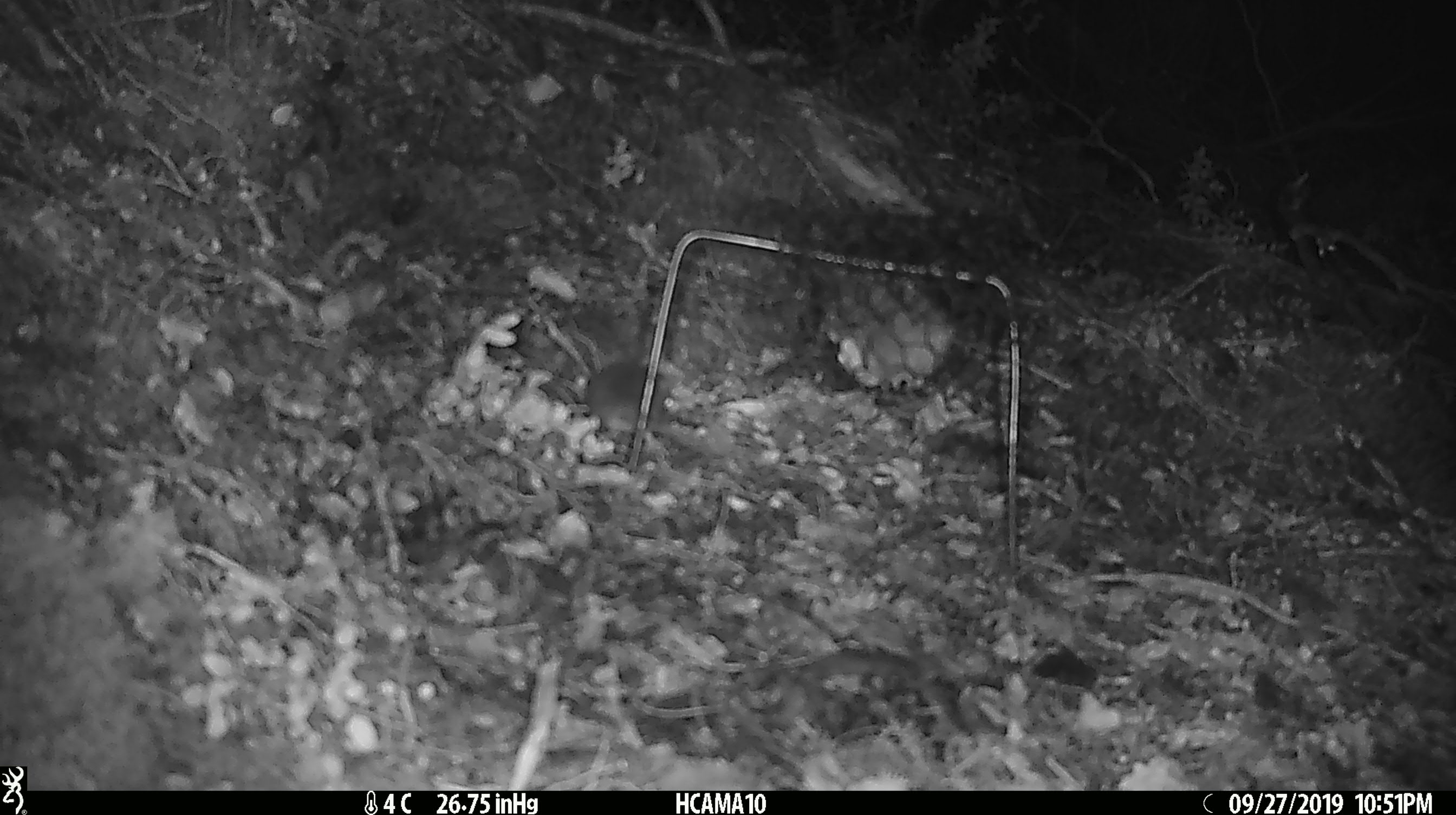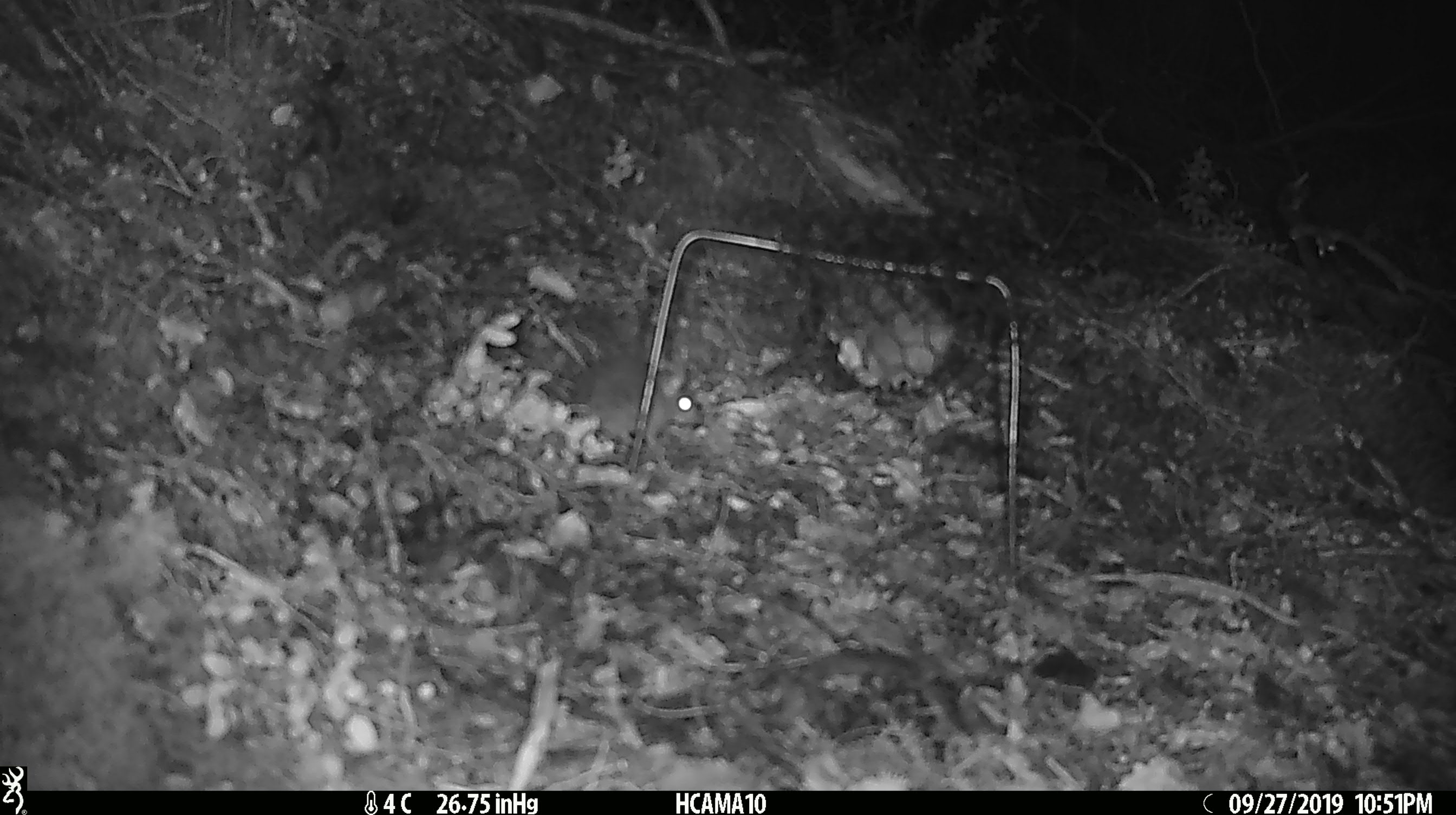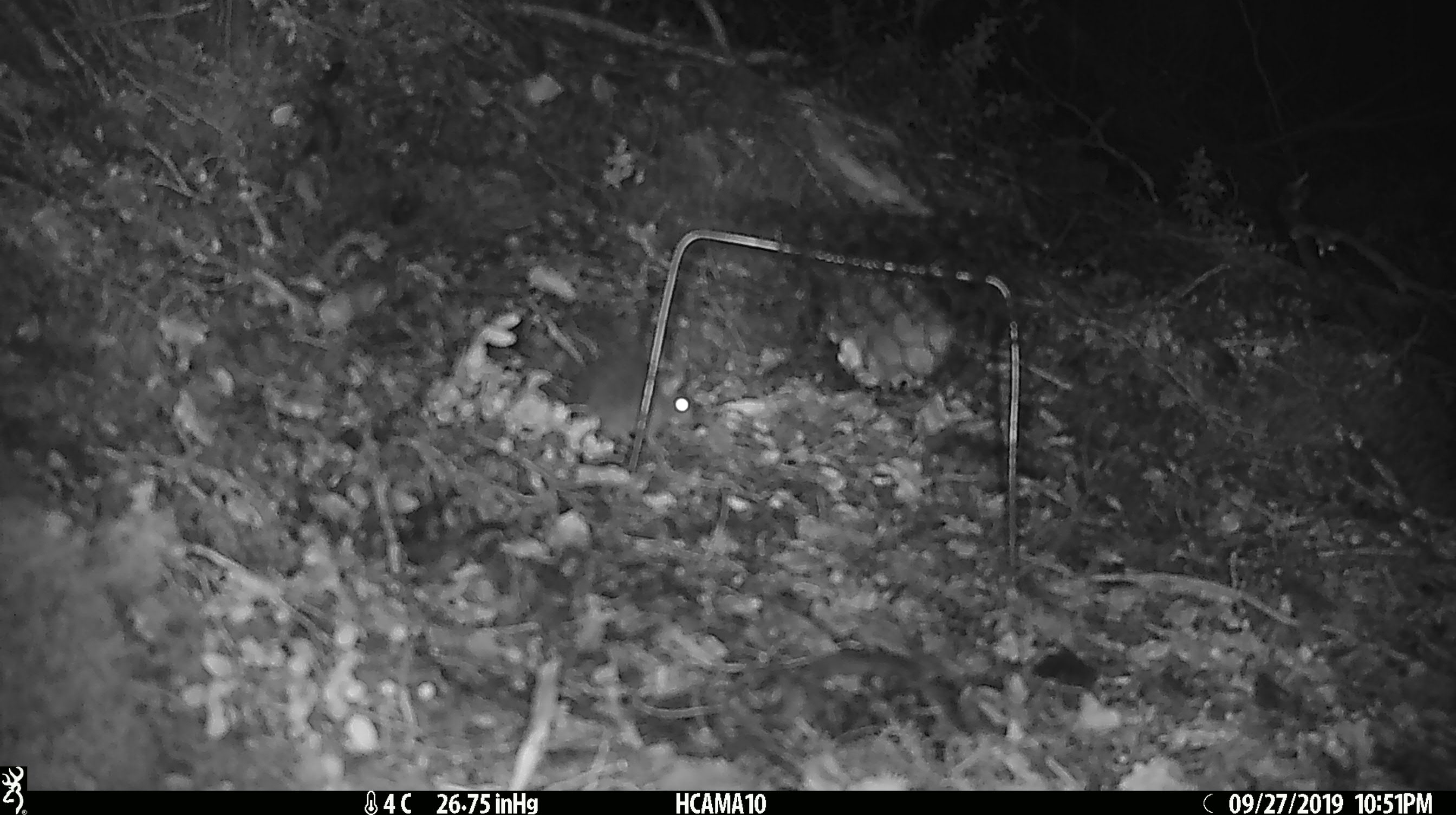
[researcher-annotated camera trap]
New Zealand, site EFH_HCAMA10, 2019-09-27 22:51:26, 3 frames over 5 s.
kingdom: Animalia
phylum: Chordata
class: Mammalia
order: Rodentia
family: Muridae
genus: Mus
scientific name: Mus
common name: mouse